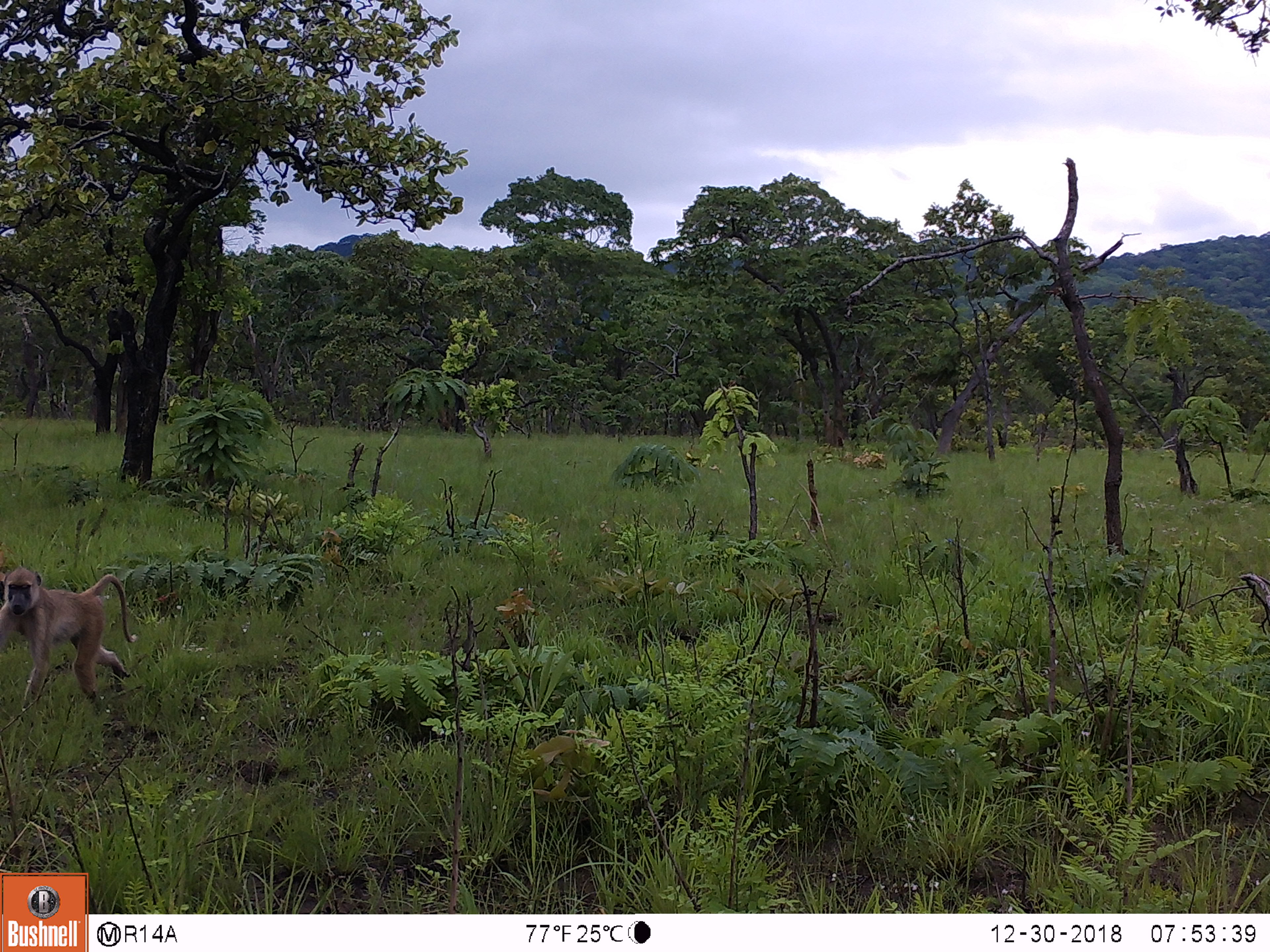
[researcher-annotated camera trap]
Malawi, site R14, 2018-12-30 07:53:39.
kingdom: Animalia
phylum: Chordata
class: Mammalia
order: Primates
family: Cercopithecidae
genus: Papio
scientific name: Papio cynocephalus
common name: yellow baboon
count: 1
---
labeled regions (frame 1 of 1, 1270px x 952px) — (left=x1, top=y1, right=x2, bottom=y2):
yellow baboon: (left=0, top=563, right=138, bottom=723)